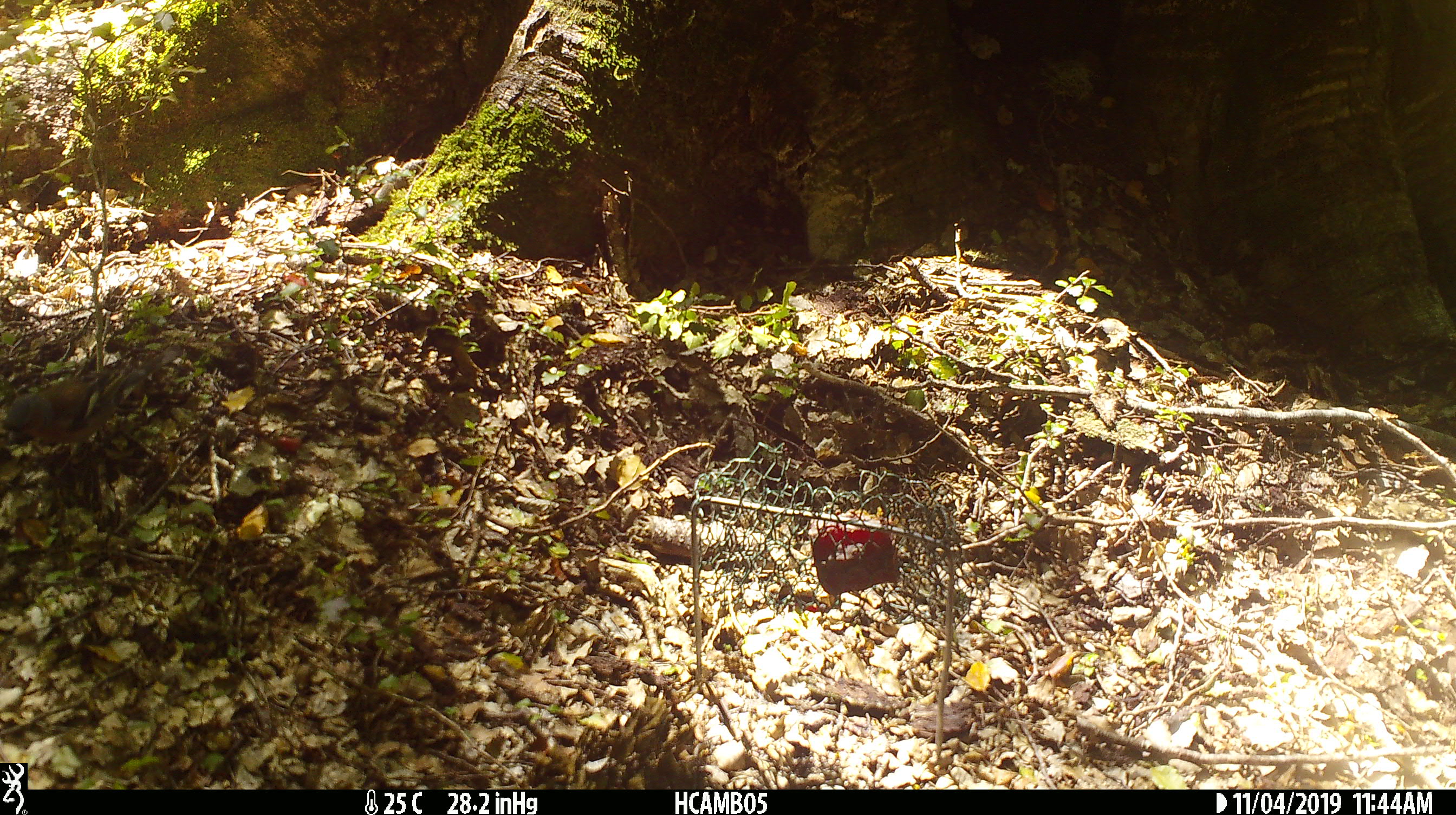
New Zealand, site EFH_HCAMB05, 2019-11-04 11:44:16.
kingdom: Animalia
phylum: Chordata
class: Aves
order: Passeriformes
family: Fringillidae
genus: Fringilla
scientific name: Fringilla coelebs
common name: common chaffinch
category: chaffinch